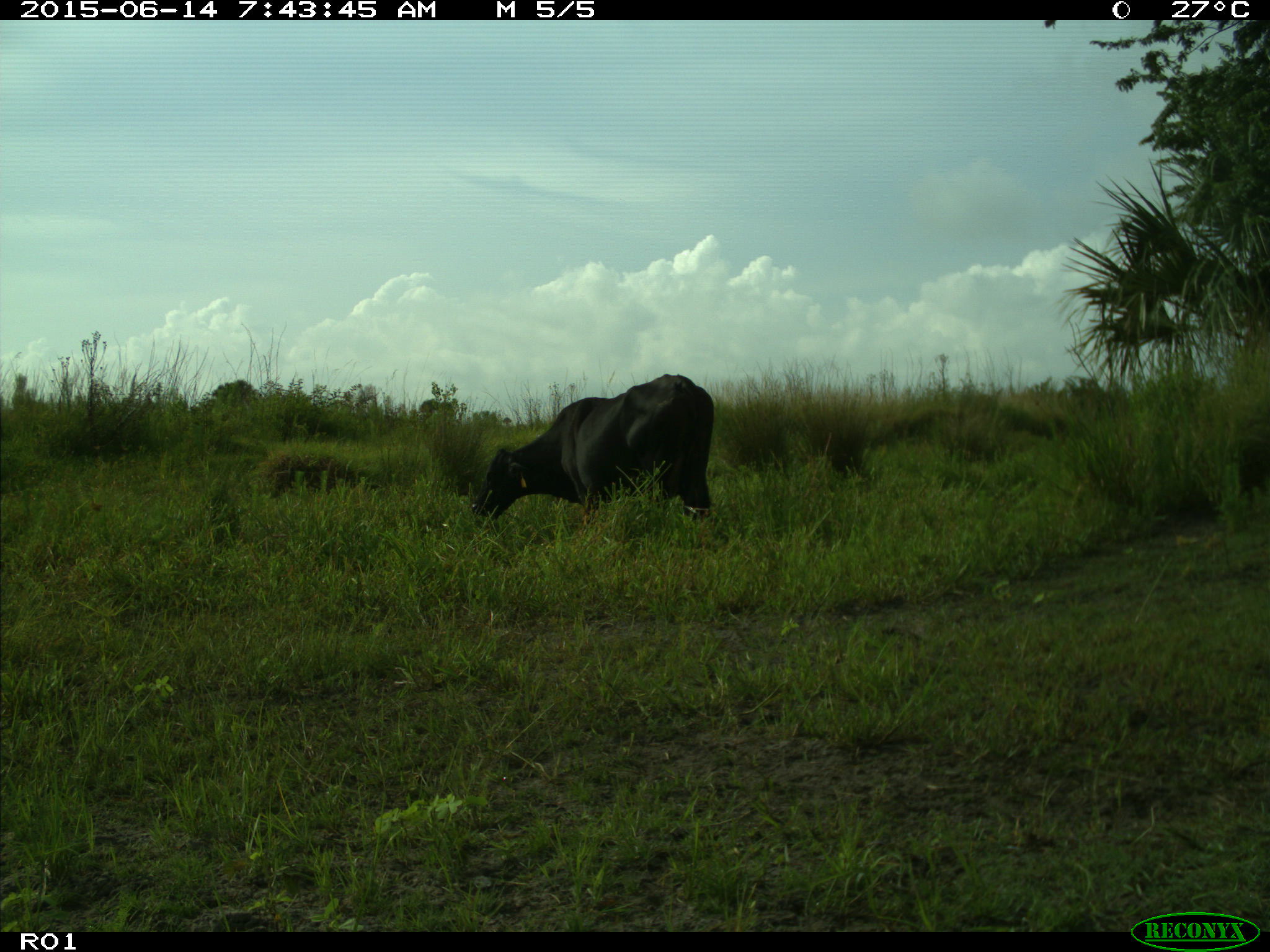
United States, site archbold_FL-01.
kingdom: Animalia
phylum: Chordata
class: Mammalia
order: Artiodactyla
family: Bovidae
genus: Bos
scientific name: Bos taurus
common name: domestic cow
Bos taurus (domestic cow).